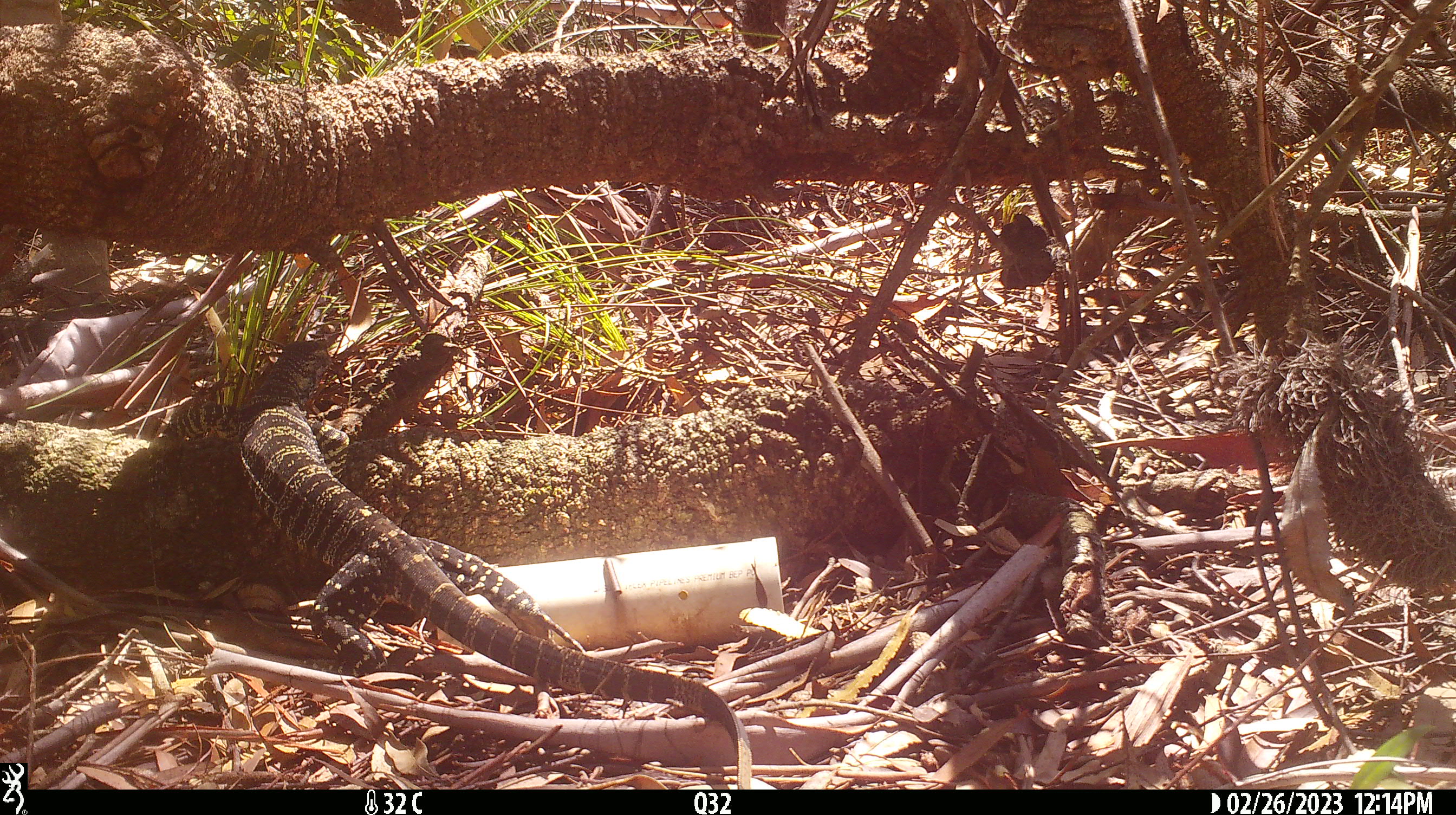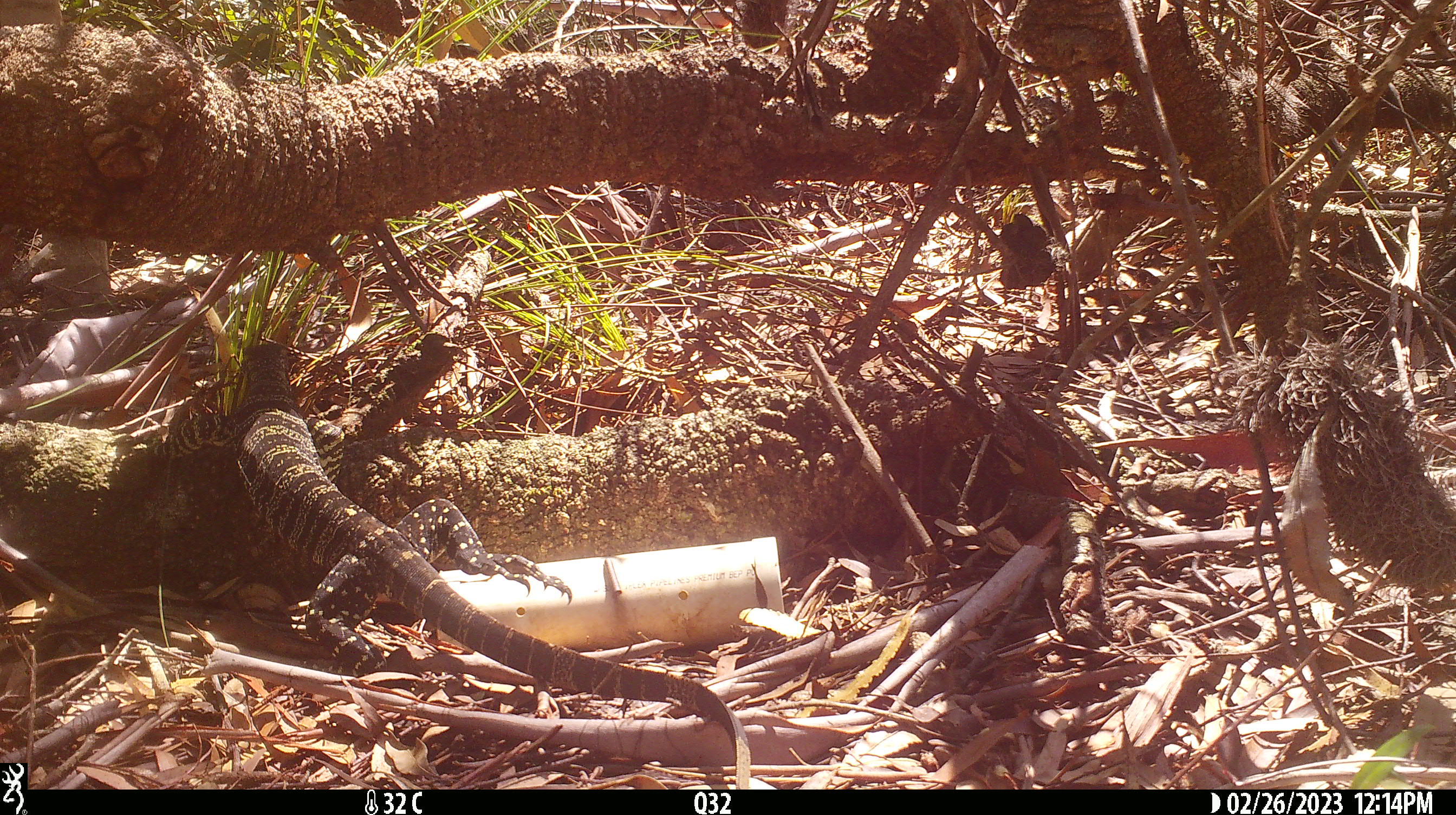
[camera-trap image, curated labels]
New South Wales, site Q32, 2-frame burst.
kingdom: Animalia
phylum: Chordata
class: Reptilia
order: Squamata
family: Varanidae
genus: Varanus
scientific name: Varanus varius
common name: lace monitor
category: goanna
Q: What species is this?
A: Goanna (lace monitor) (Varanus varius).